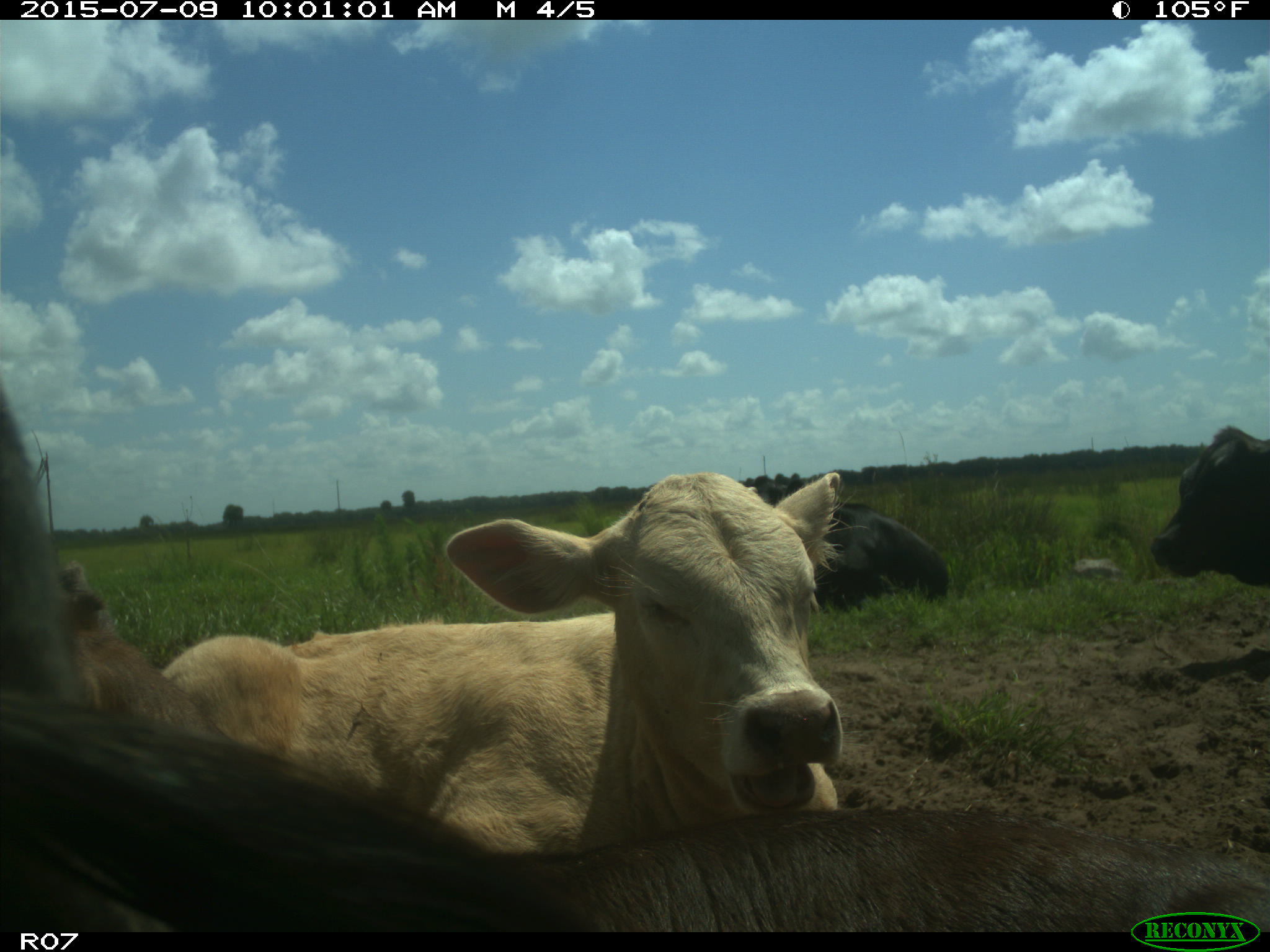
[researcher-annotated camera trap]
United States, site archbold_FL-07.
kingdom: Animalia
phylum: Chordata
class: Mammalia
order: Artiodactyla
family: Bovidae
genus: Bos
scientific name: Bos taurus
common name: domestic cow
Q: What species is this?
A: Bos taurus (domestic cow).